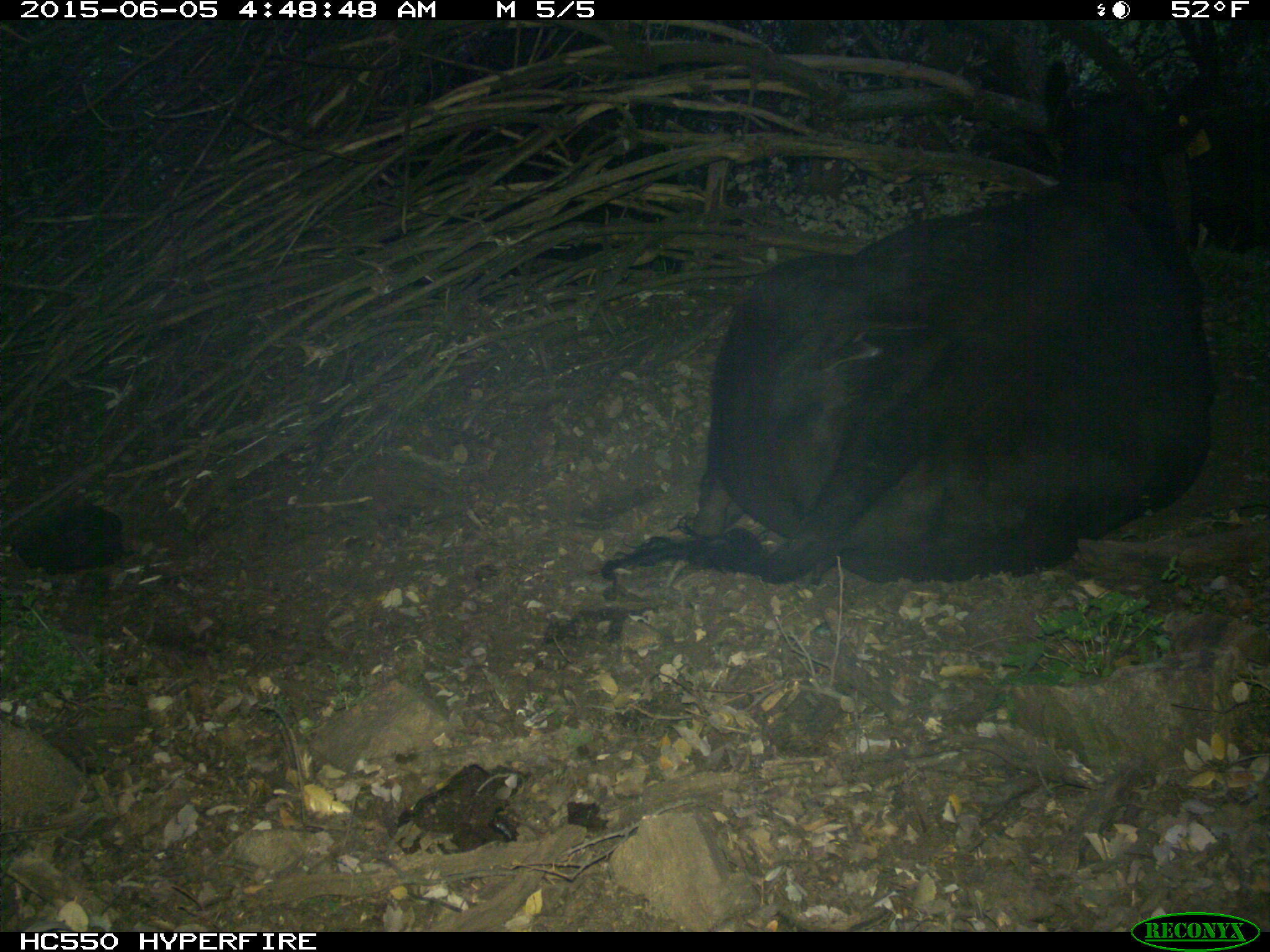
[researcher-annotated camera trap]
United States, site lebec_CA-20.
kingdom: Animalia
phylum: Chordata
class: Mammalia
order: Artiodactyla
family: Bovidae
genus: Bos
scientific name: Bos taurus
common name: domestic cow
Bos taurus (domestic cow).